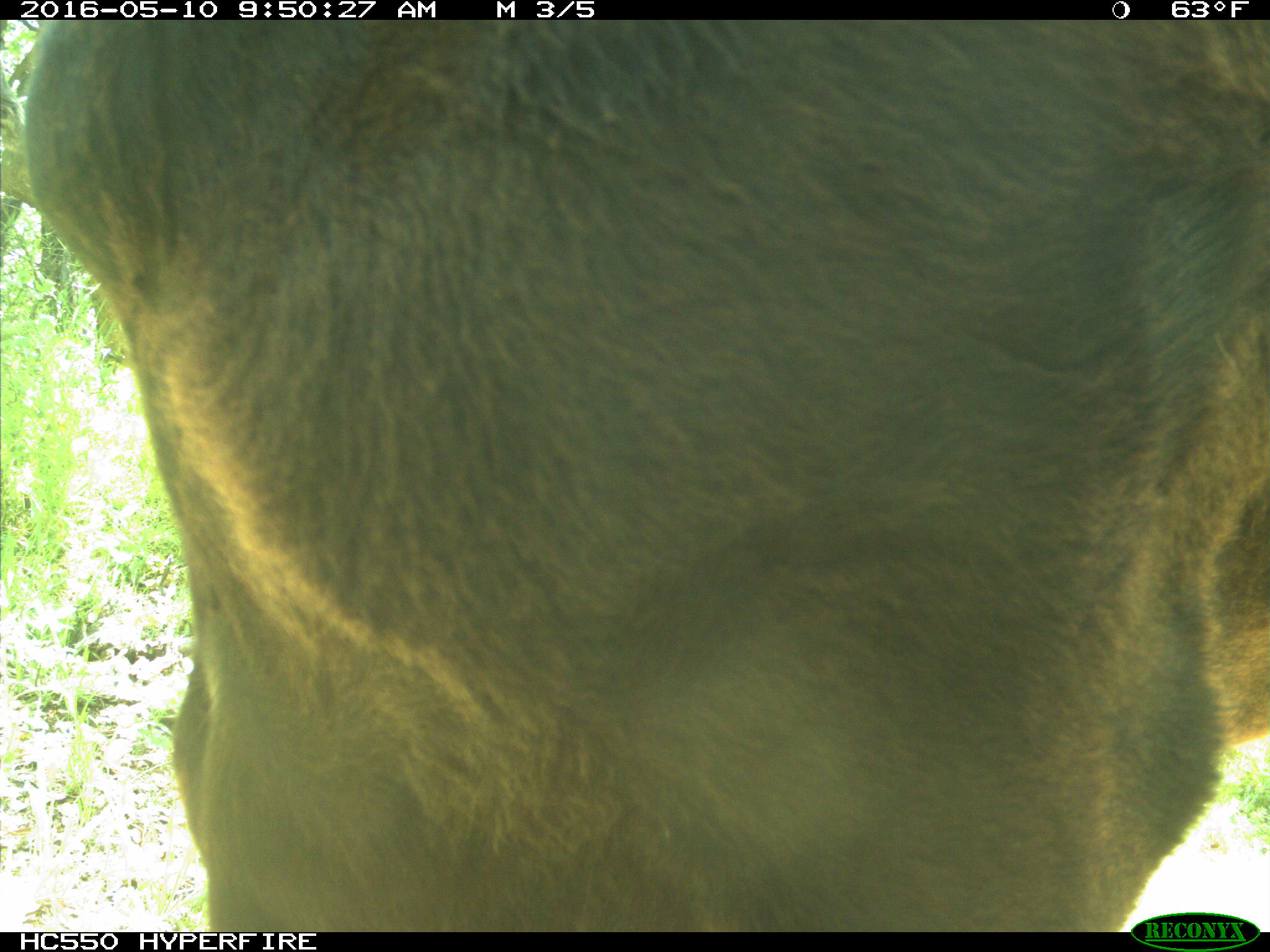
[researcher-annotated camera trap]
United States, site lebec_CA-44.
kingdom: Animalia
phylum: Chordata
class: Mammalia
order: Artiodactyla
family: Bovidae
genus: Bos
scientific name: Bos taurus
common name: domestic cow